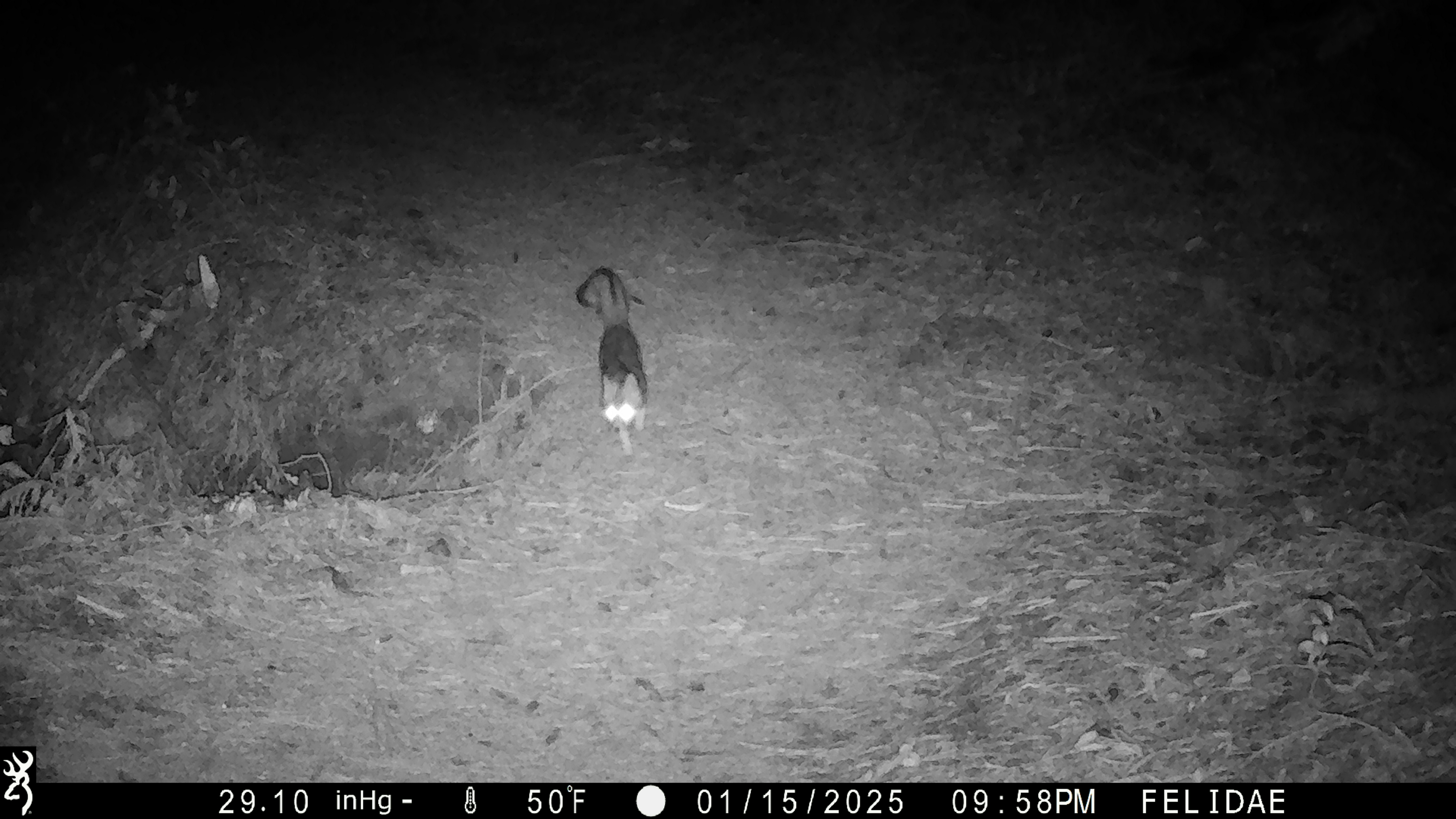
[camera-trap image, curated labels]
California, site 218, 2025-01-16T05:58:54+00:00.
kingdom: Animalia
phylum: Chordata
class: Mammalia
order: Carnivora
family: Canidae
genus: Urocyon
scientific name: Urocyon cinereoargenteus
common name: gray fox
Gray fox (Urocyon cinereoargenteus).